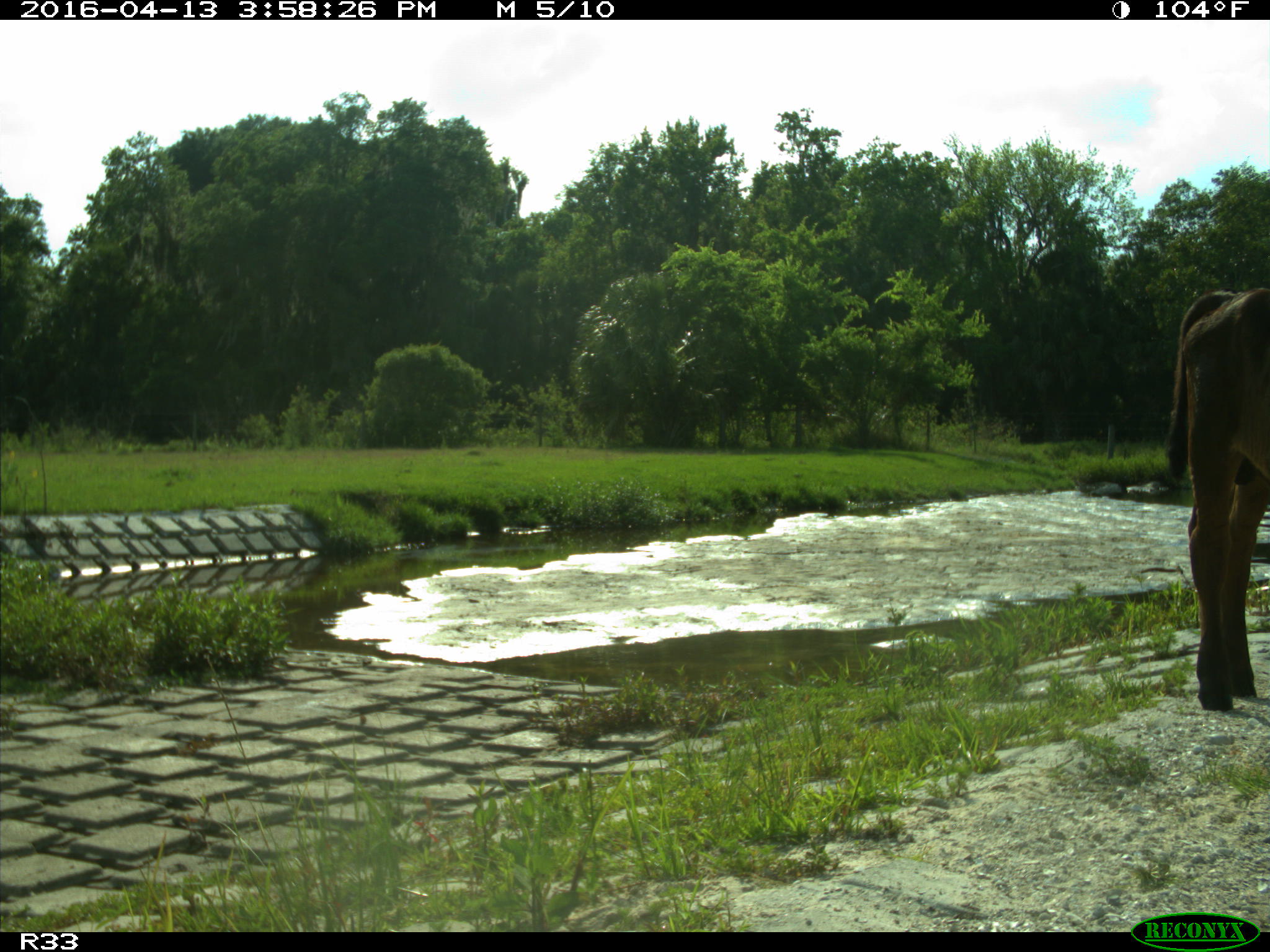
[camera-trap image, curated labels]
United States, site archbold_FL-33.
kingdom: Animalia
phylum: Chordata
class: Mammalia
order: Artiodactyla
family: Bovidae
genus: Bos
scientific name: Bos taurus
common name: domestic cow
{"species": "Bos taurus (domestic cow)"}